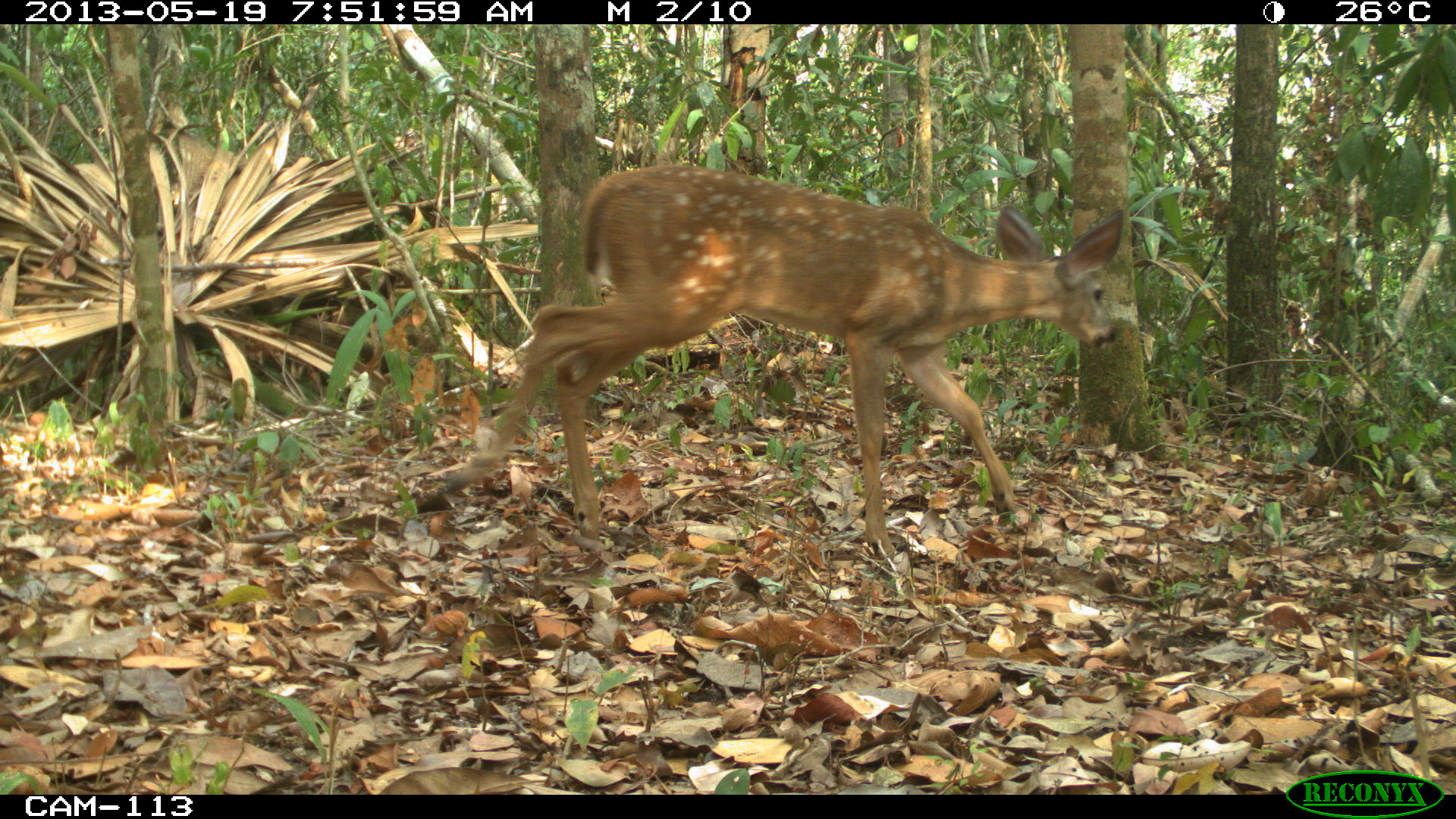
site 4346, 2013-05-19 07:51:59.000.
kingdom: Animalia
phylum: Chordata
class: Mammalia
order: Artiodactyla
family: Cervidae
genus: Odocoileus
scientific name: Odocoileus virginianus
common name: white-tailed deer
Odocoileus virginianus (white-tailed deer), count 1.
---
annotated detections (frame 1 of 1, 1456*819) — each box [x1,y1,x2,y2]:
odocoileus virginianus: [445,163,1125,558]